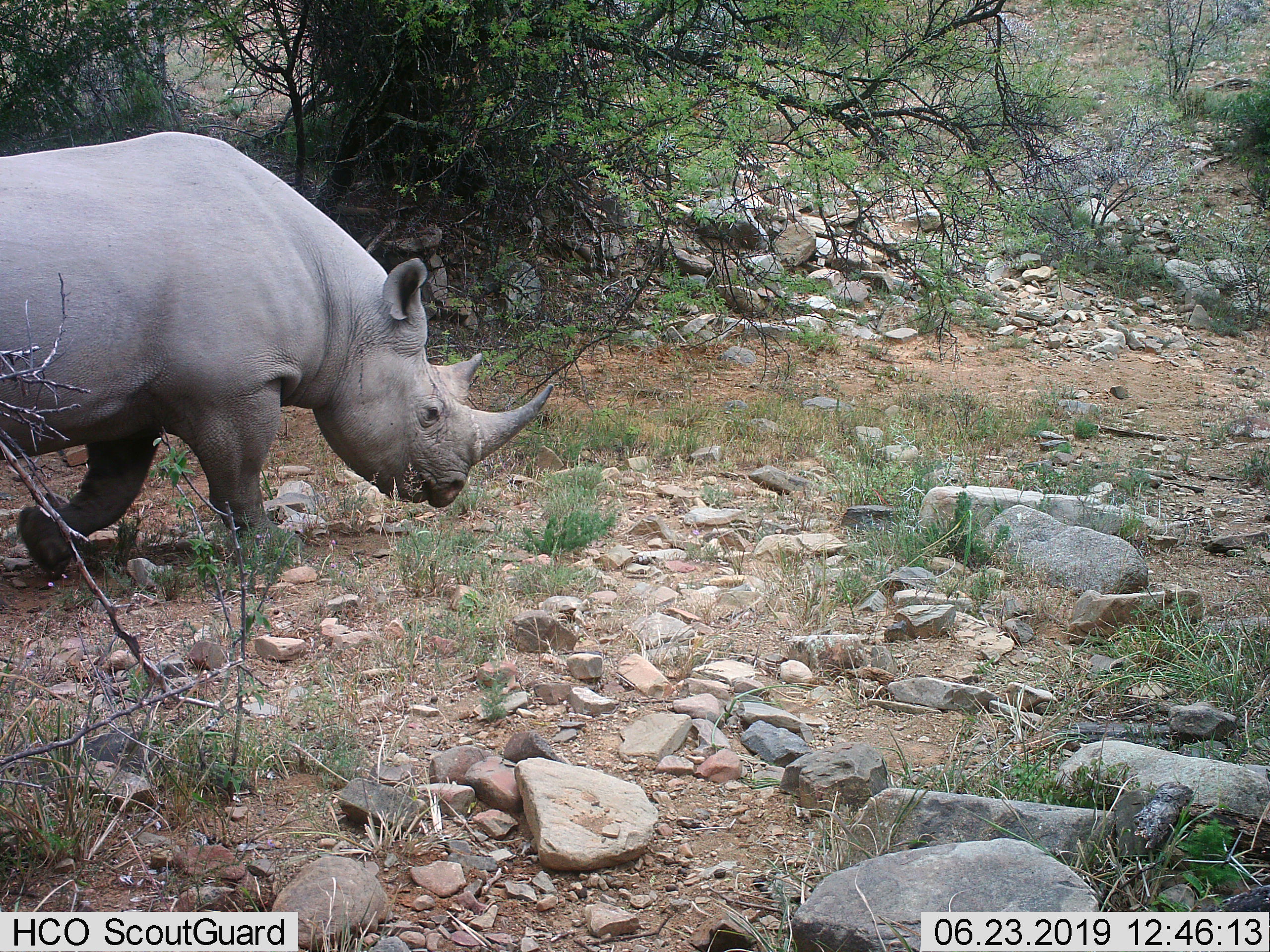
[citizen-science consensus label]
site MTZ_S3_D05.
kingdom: Animalia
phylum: Chordata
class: Mammalia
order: Perissodactyla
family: Rhinocerotidae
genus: Diceros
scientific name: Diceros bicornis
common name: black rhinoceros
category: rhinocerosblack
Rhinocerosblack (black rhinoceros) (Diceros bicornis), count 1. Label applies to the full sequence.